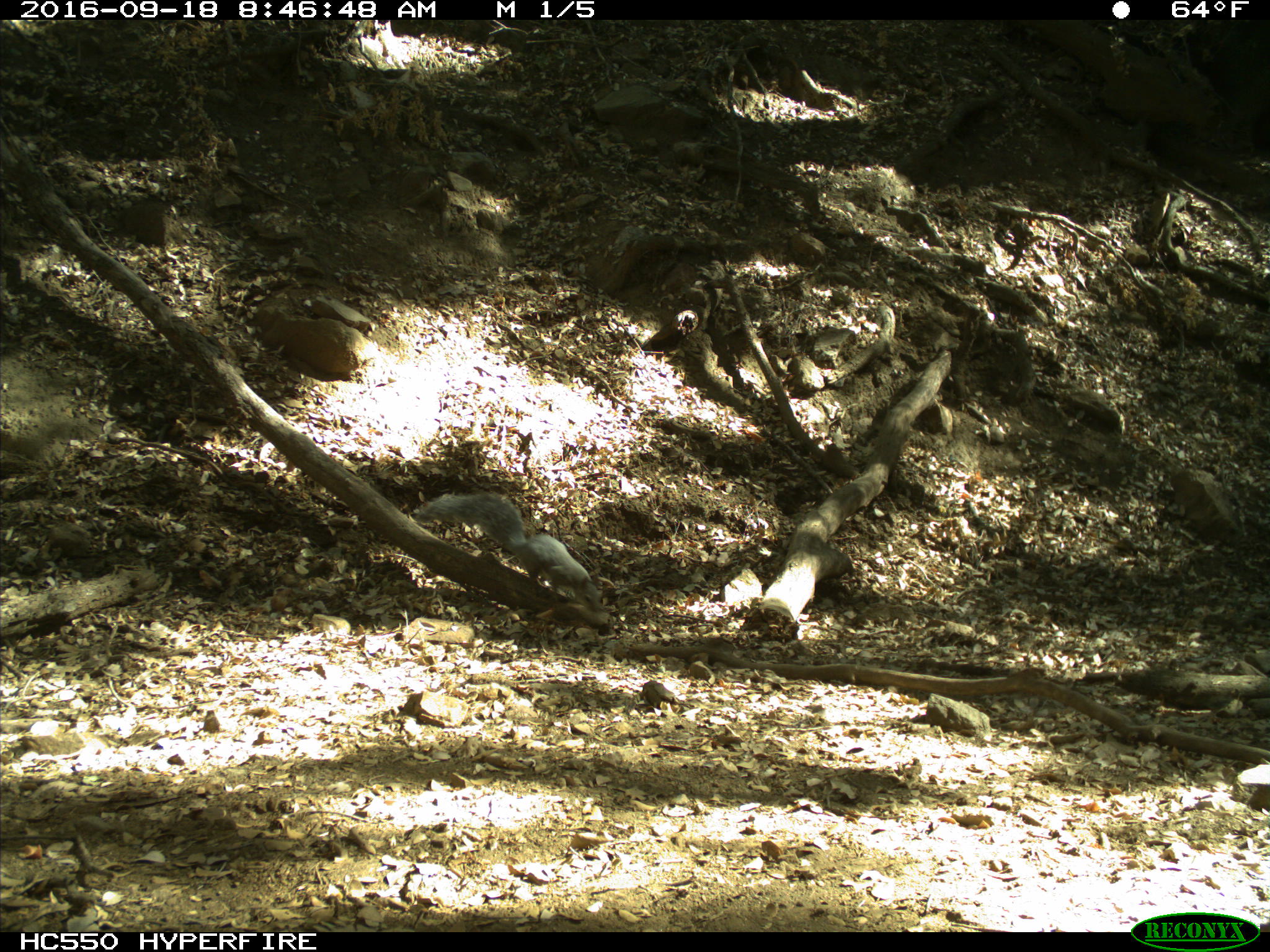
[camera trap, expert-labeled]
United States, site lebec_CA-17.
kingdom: Animalia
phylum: Chordata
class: Mammalia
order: Rodentia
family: Sciuridae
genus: Sciurus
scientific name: Sciurus carolinensis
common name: eastern gray squirrel